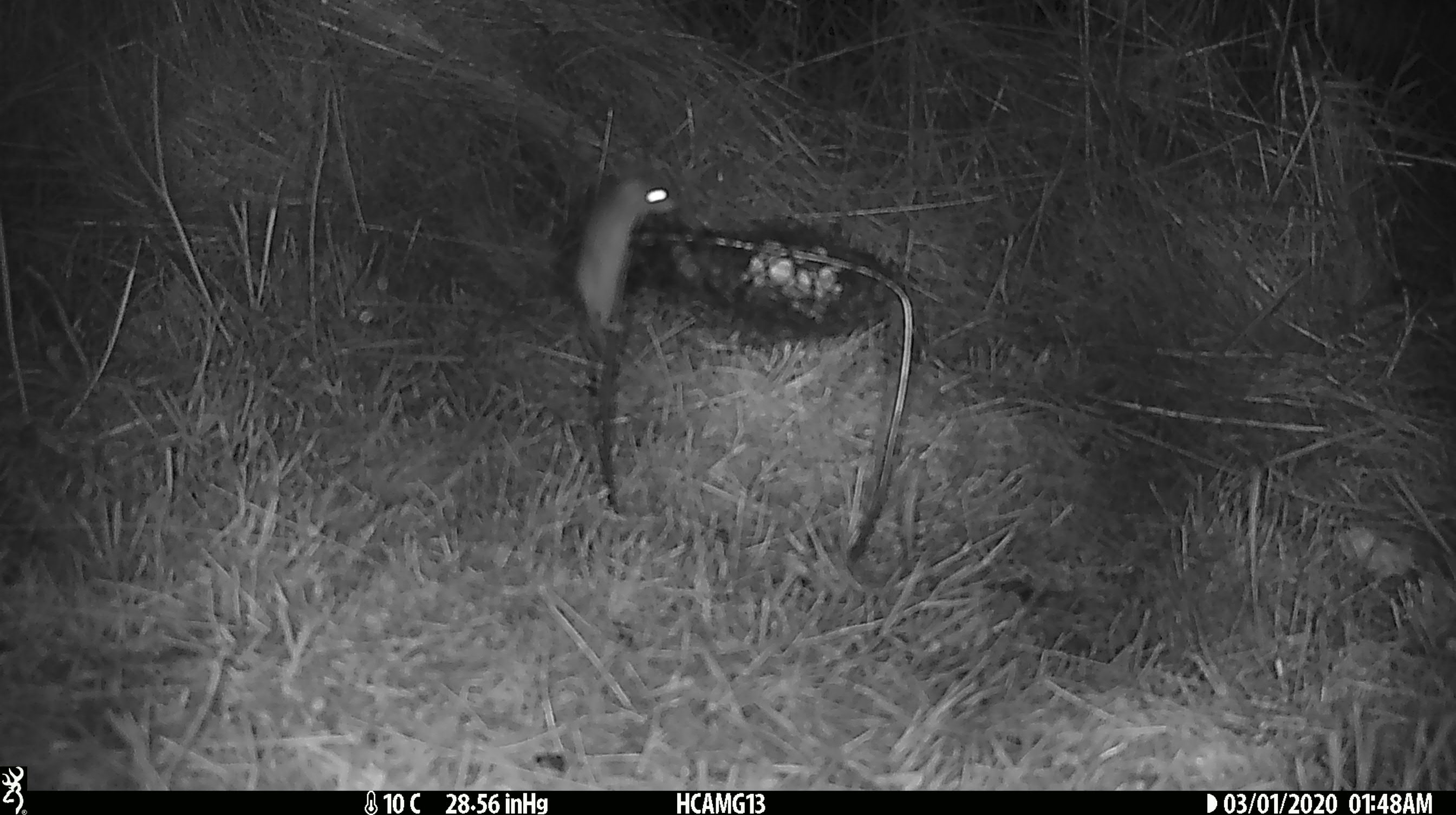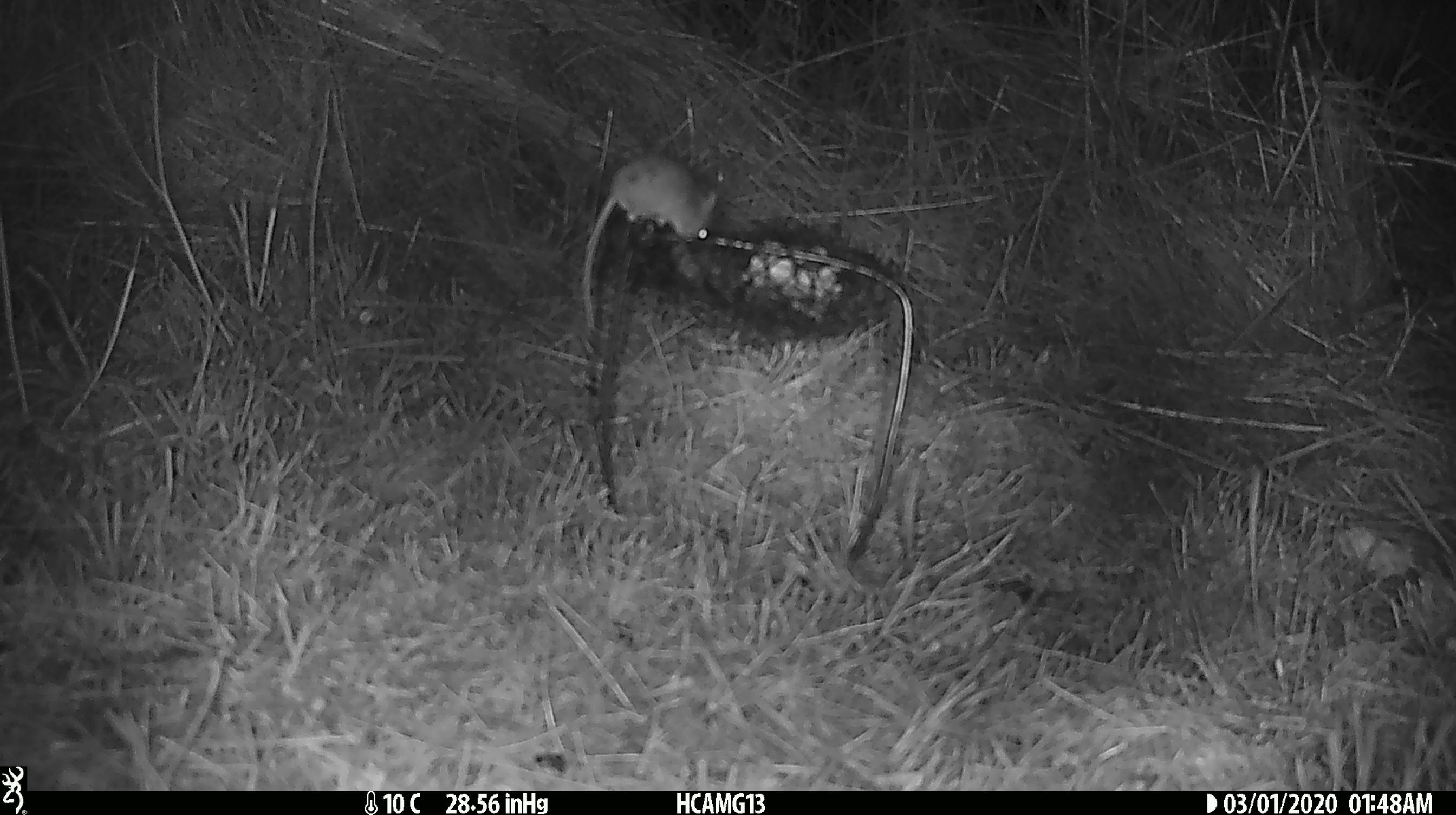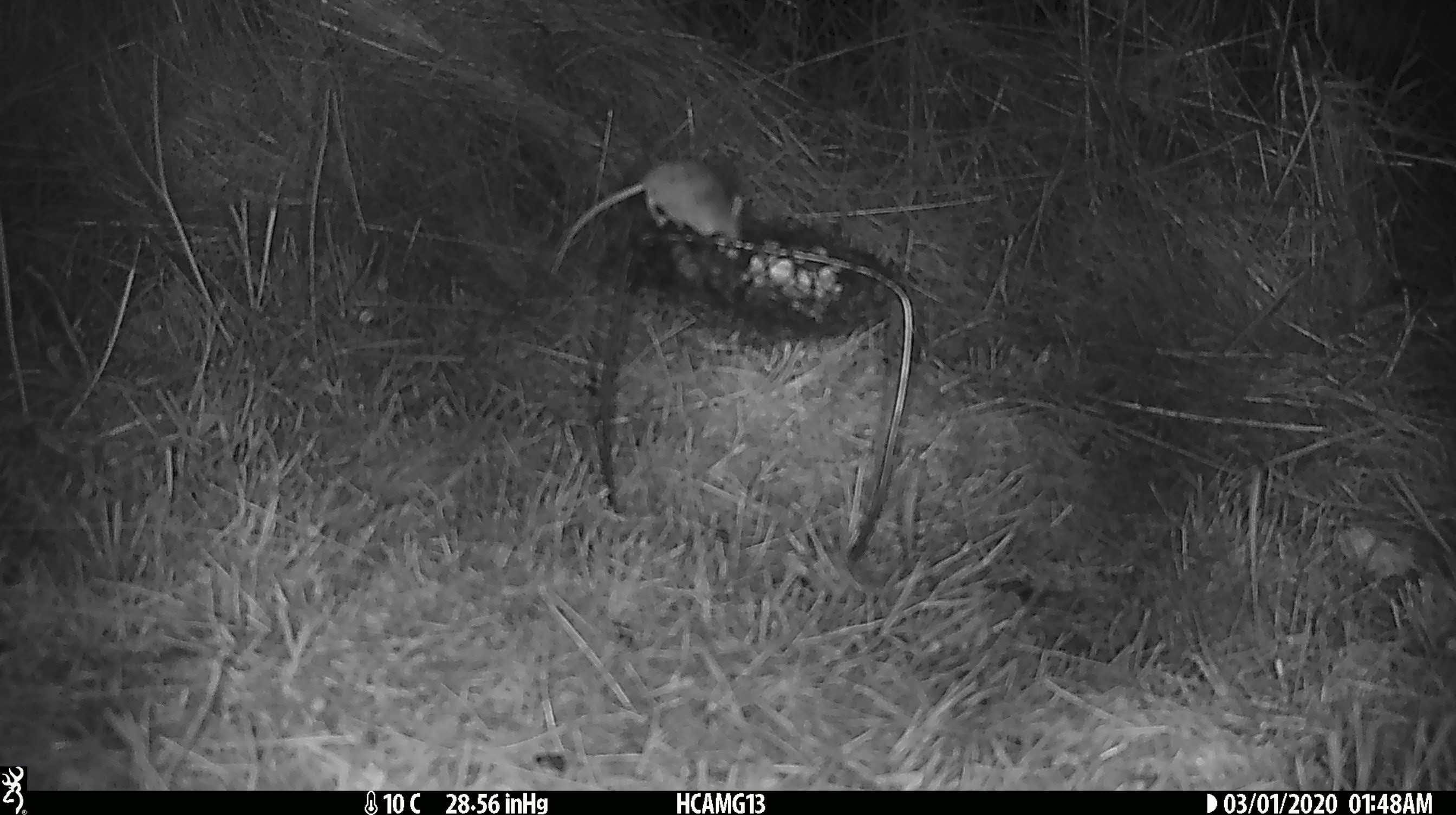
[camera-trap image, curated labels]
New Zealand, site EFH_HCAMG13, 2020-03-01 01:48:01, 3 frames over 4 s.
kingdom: Animalia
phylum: Chordata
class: Mammalia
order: Rodentia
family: Muridae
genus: Mus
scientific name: Mus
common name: mouse